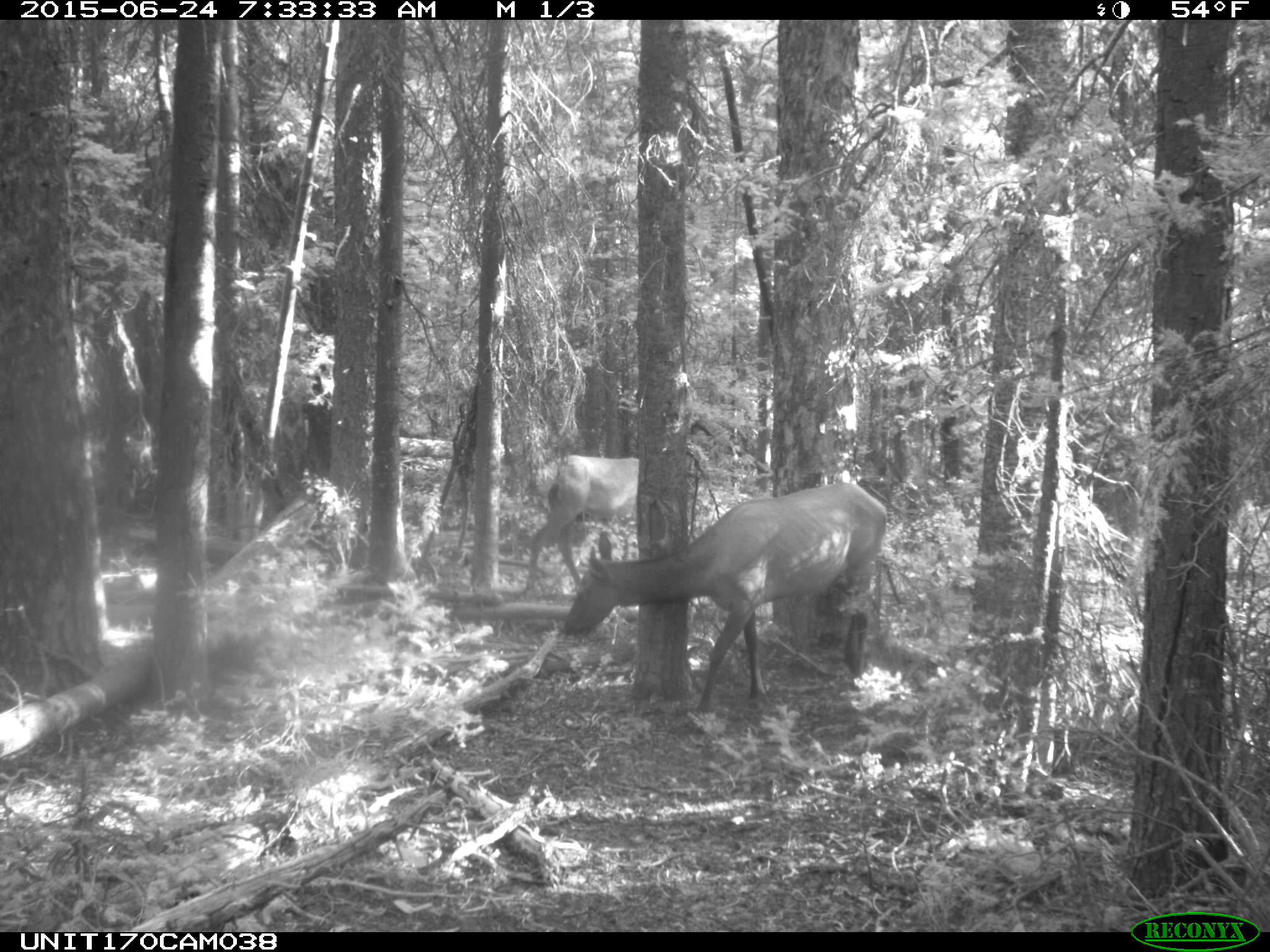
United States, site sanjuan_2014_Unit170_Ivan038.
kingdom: Animalia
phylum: Chordata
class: Mammalia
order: Artiodactyla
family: Cervidae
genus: Cervus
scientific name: Cervus elaphus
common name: red deer